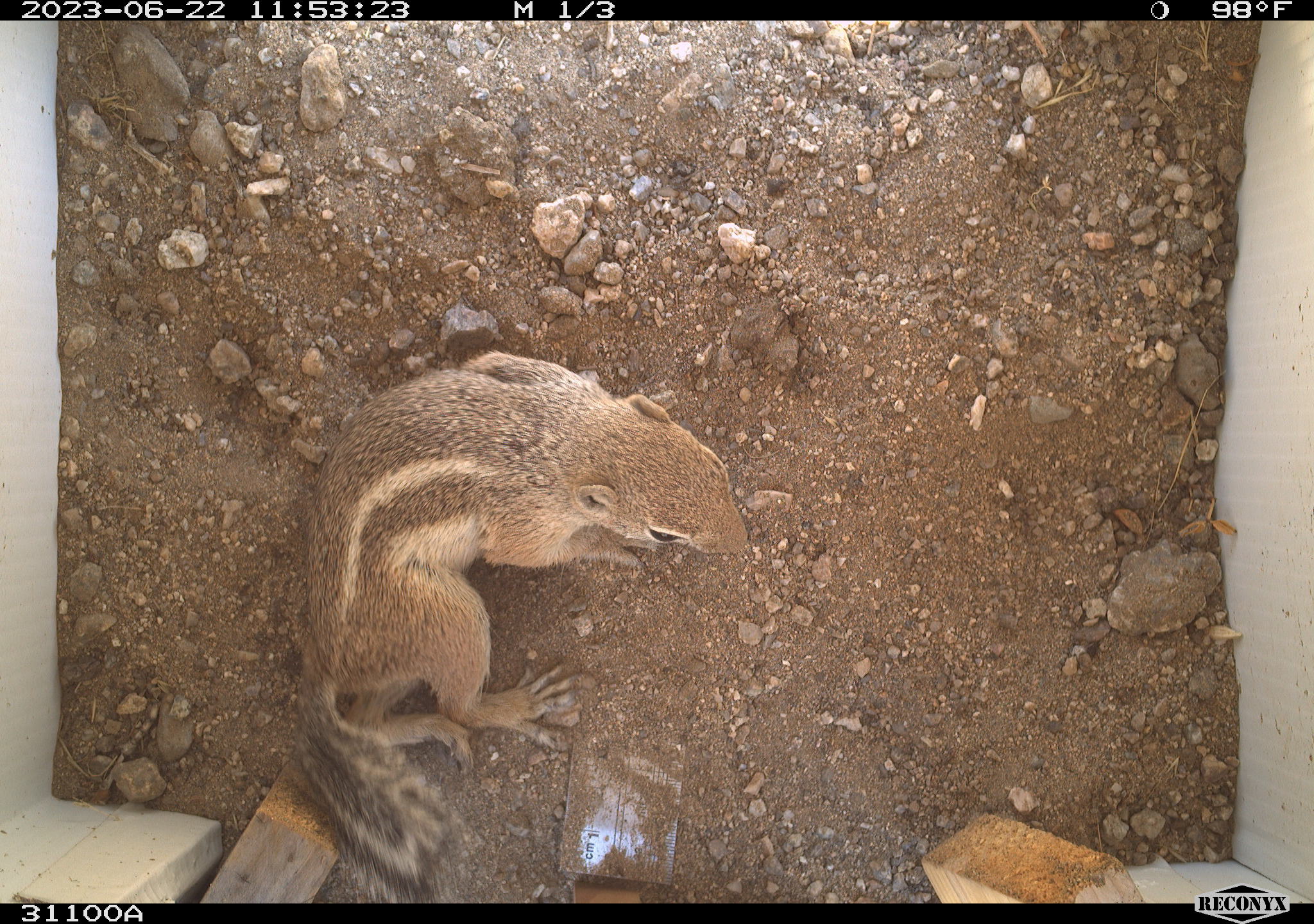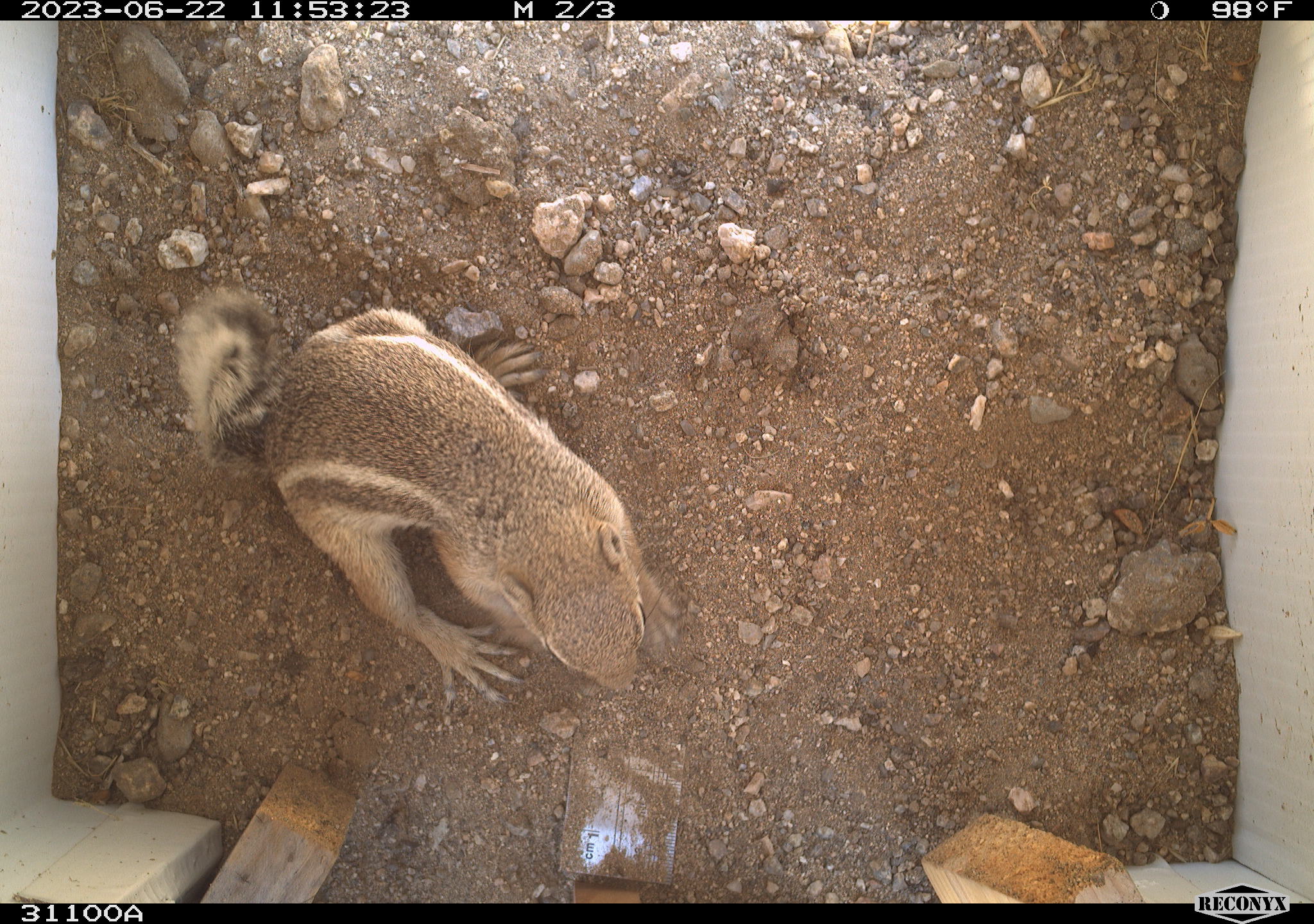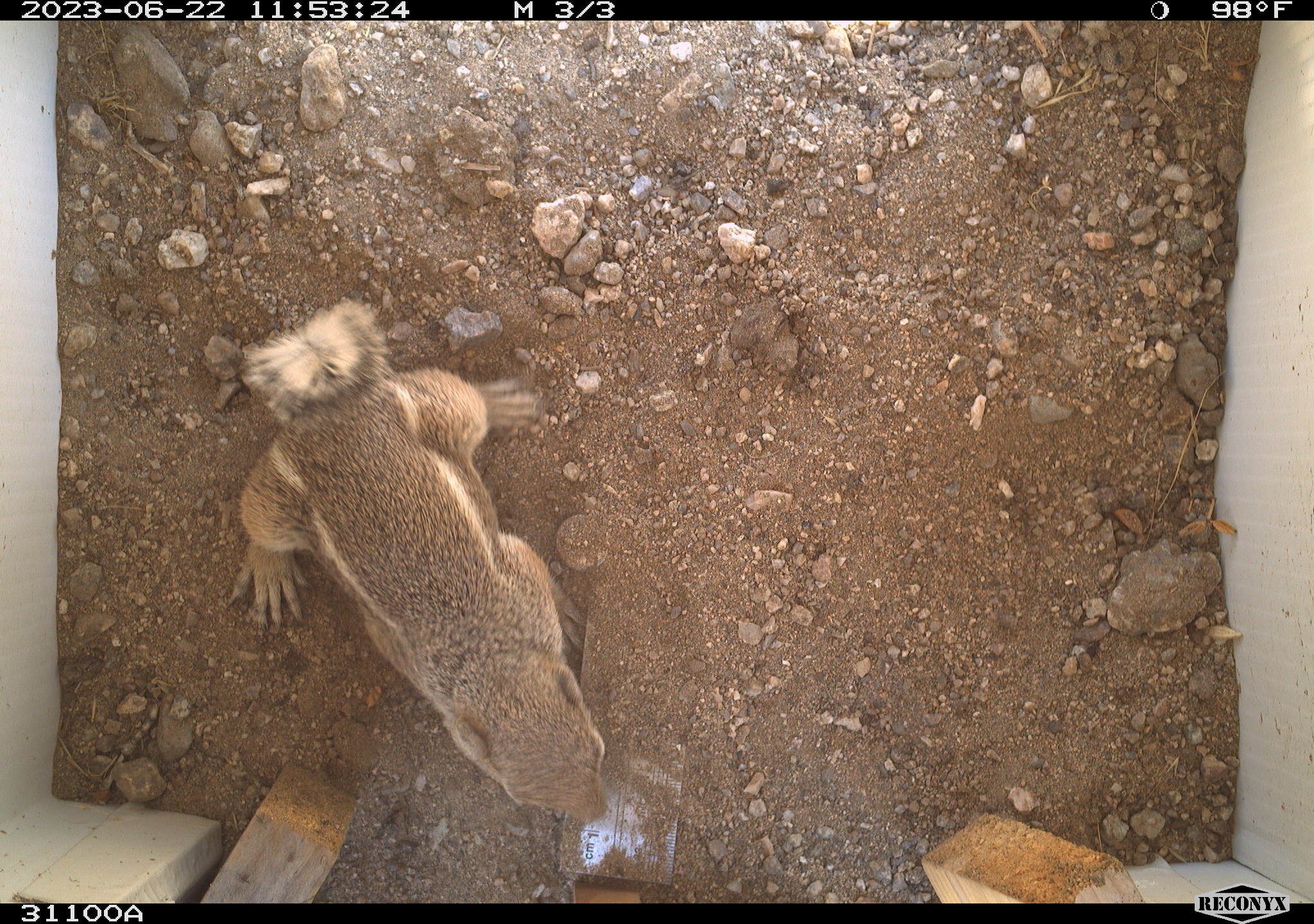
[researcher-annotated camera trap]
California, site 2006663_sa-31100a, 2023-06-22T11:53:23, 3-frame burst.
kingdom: Animalia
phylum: Chordata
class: Mammalia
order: Rodentia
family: Sciuridae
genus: Ammospermophilus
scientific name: Ammospermophilus leucurus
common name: white-tailed antelope squirrel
White-tailed antelope squirrel (Ammospermophilus leucurus).